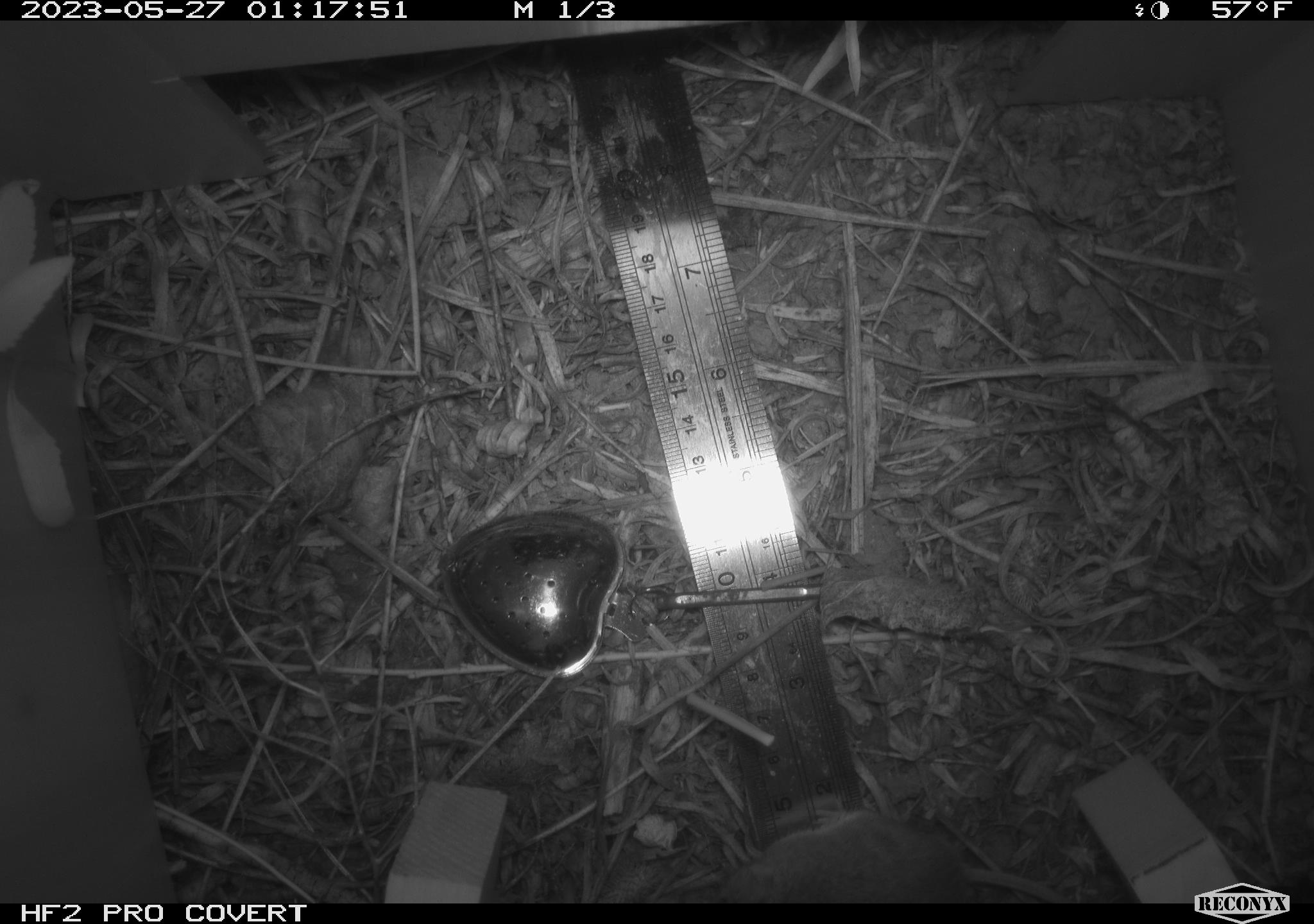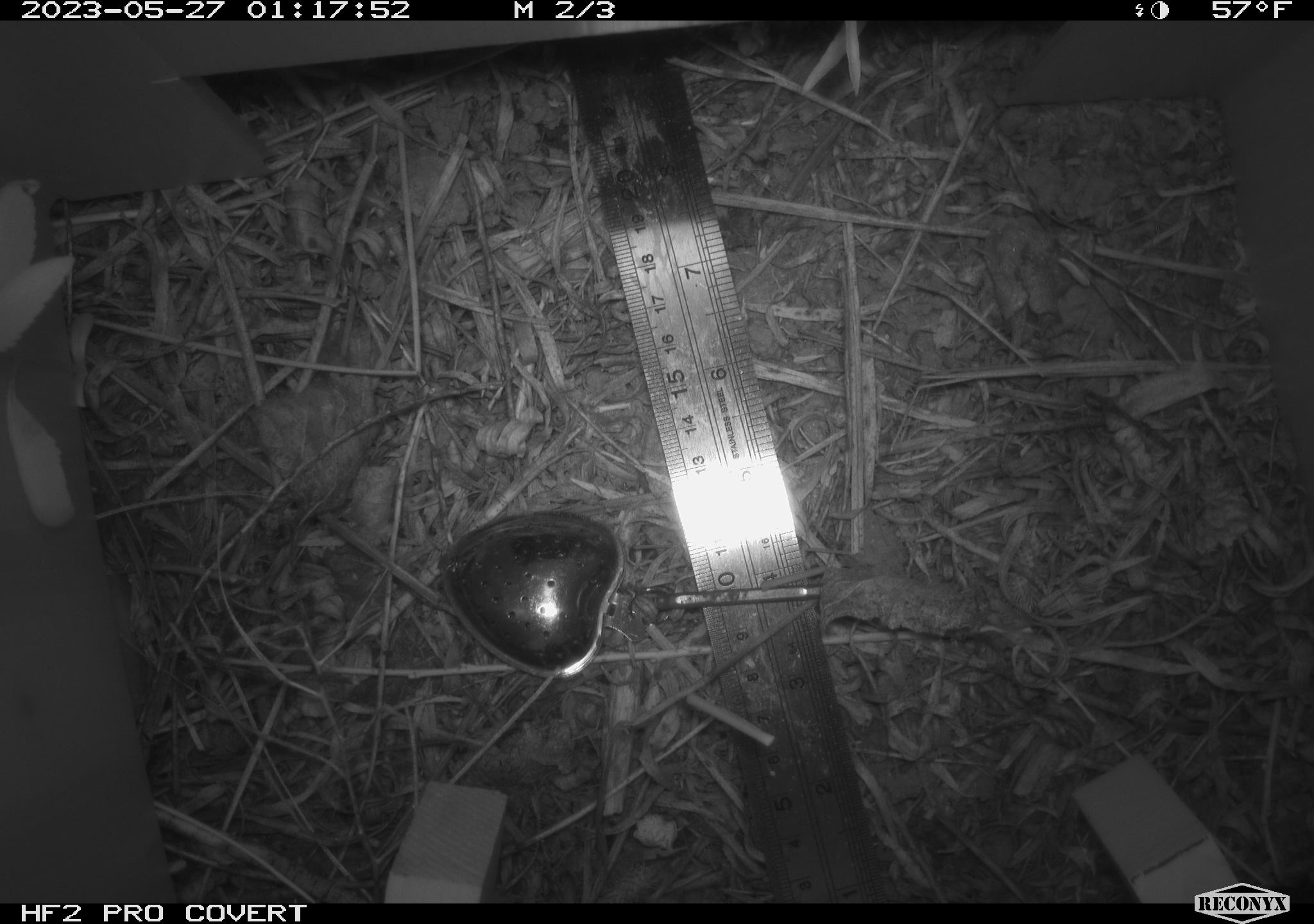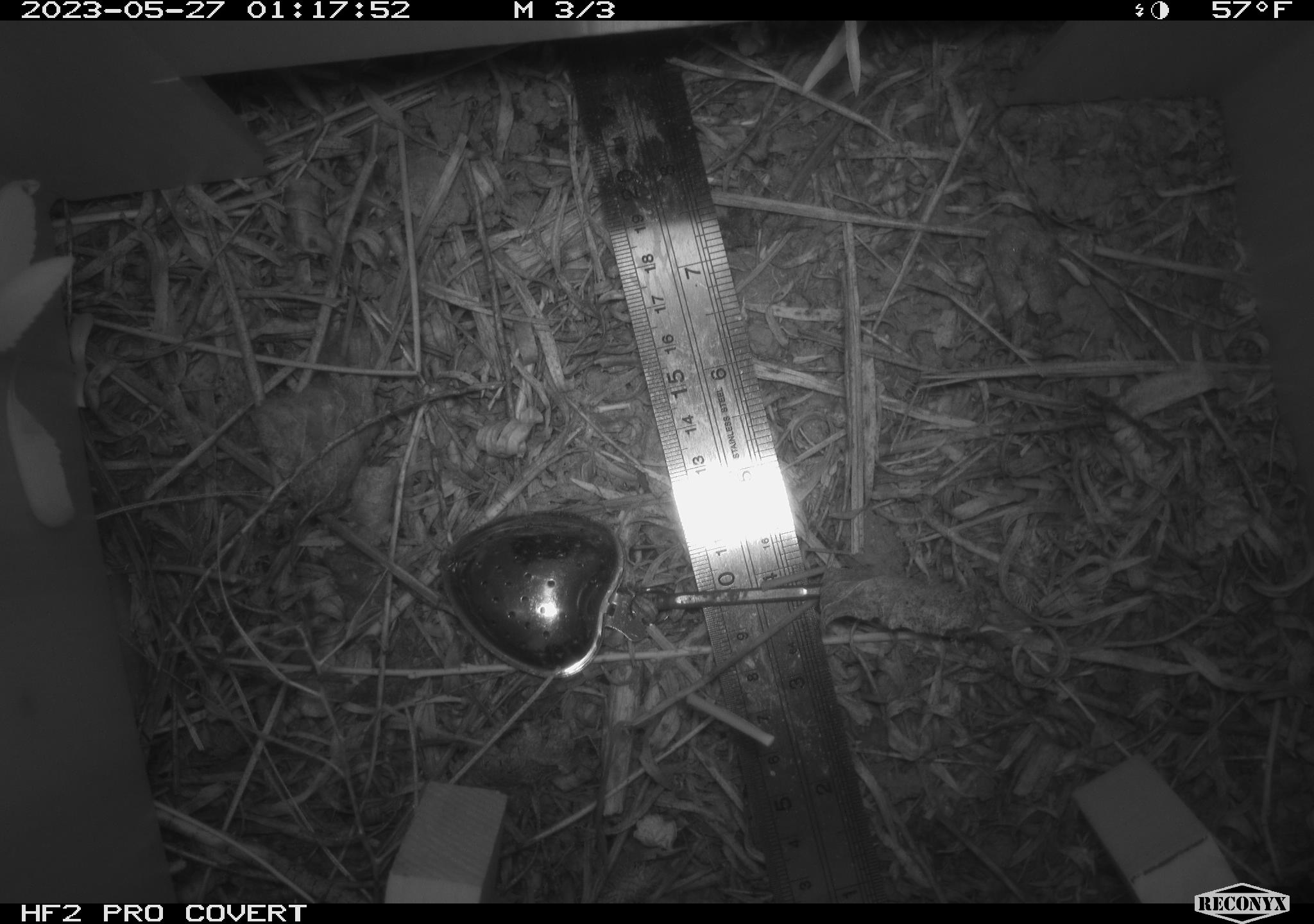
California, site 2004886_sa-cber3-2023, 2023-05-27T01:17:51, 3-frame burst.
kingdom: Animalia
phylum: Chordata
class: Mammalia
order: Rodentia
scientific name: Rodentia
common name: mouse species